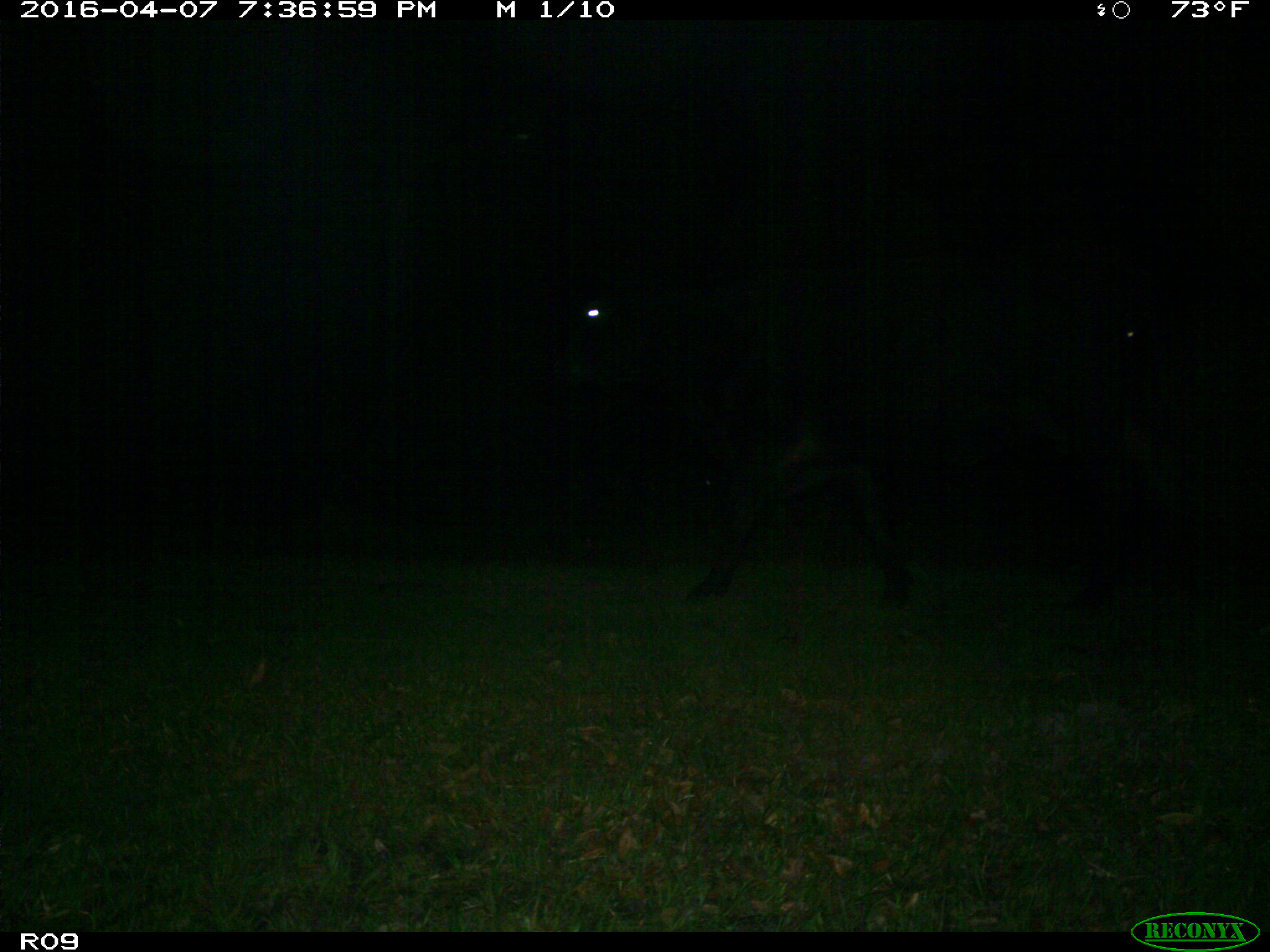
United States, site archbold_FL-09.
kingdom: Animalia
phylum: Chordata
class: Mammalia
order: Artiodactyla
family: Bovidae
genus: Bos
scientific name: Bos taurus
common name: domestic cow